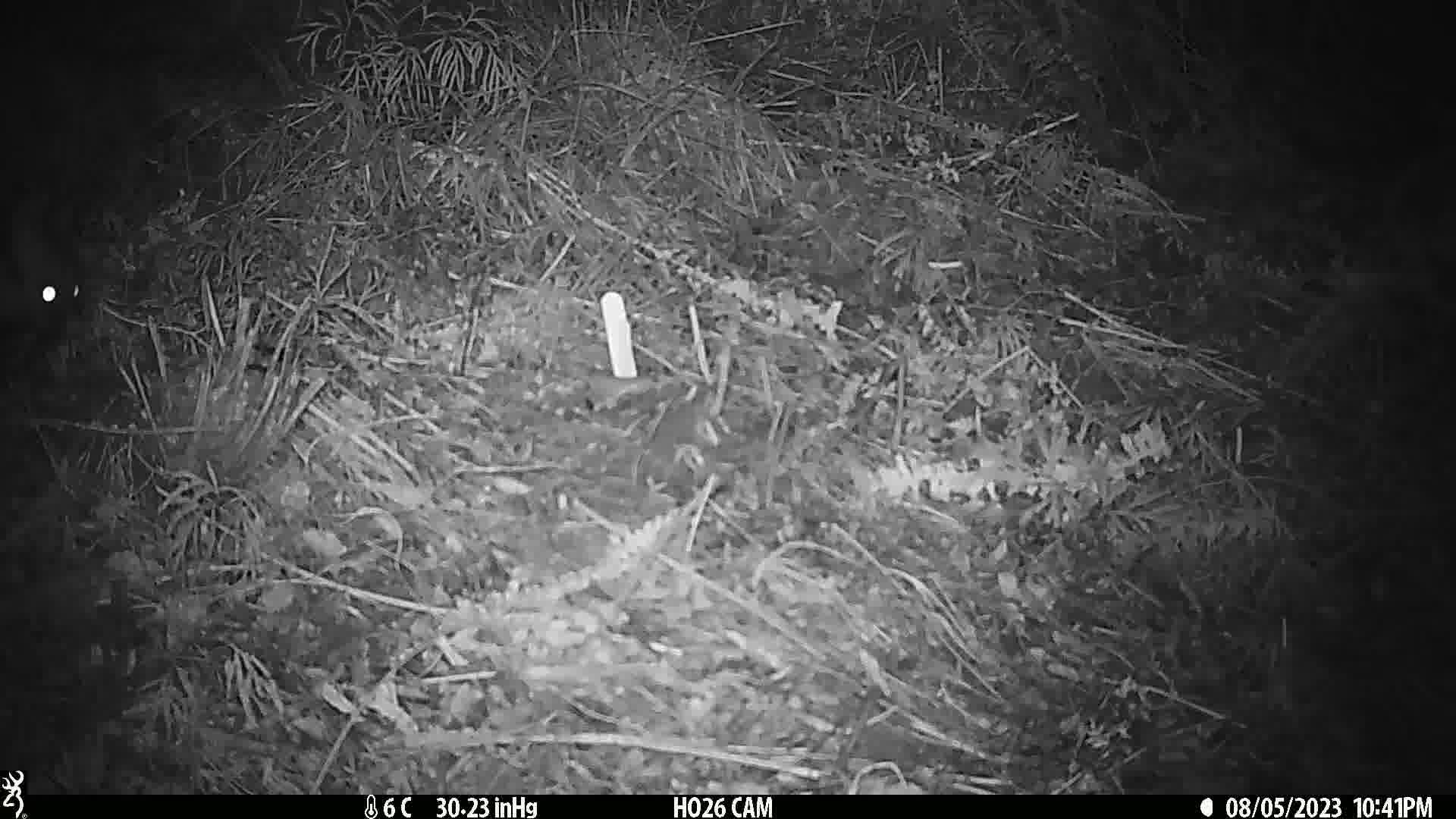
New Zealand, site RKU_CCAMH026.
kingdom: Animalia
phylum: Chordata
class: Mammalia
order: Diprotodontia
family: Phalangeridae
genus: Trichosurus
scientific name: Trichosurus vulpecula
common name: common brushtail possum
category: possum